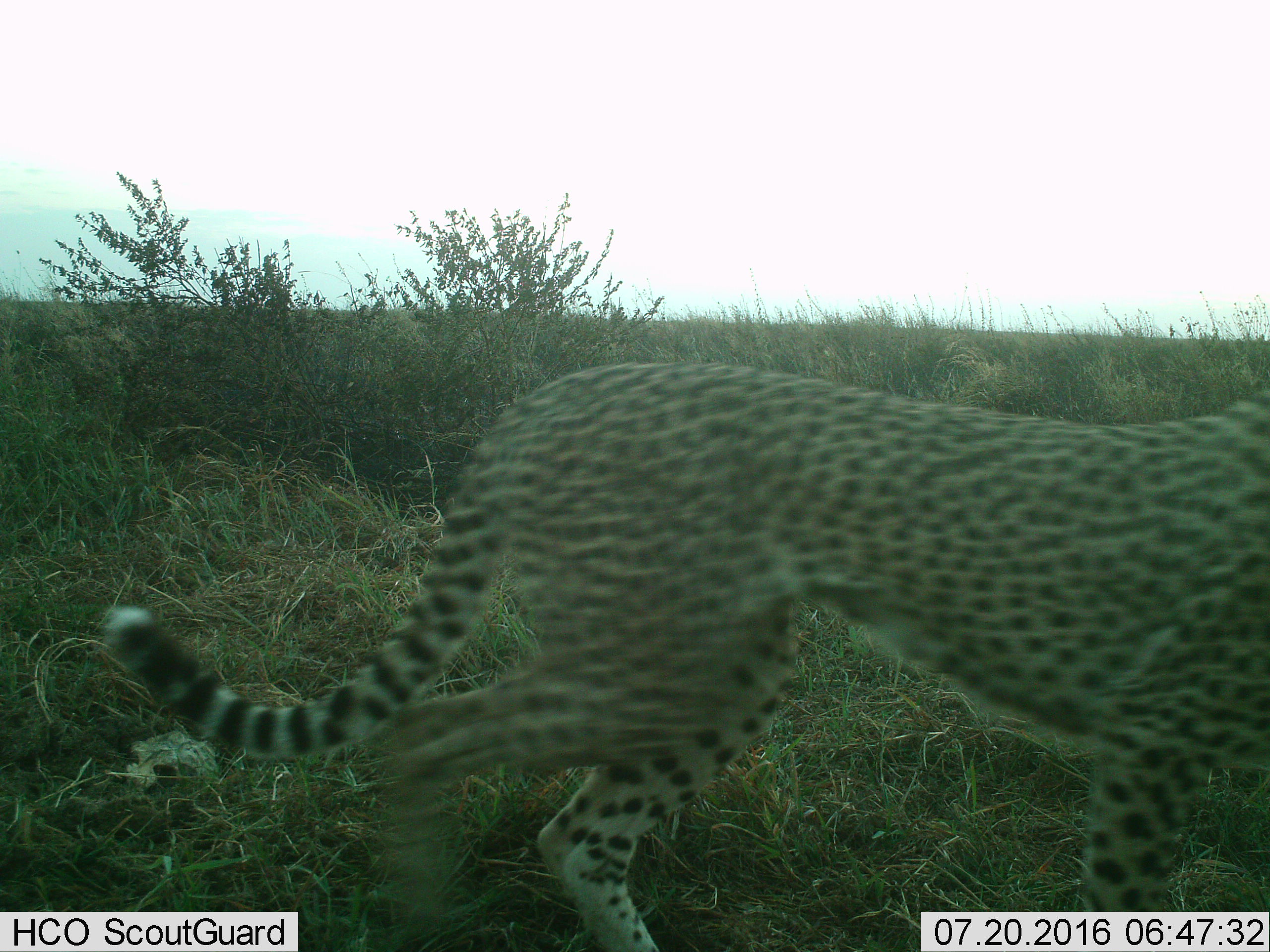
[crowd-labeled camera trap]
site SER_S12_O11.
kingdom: Animalia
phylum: Chordata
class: Mammalia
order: Carnivora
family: Felidae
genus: Acinonyx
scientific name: Acinonyx jubatus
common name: cheetah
Cheetah (Acinonyx jubatus), count 1. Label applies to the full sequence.